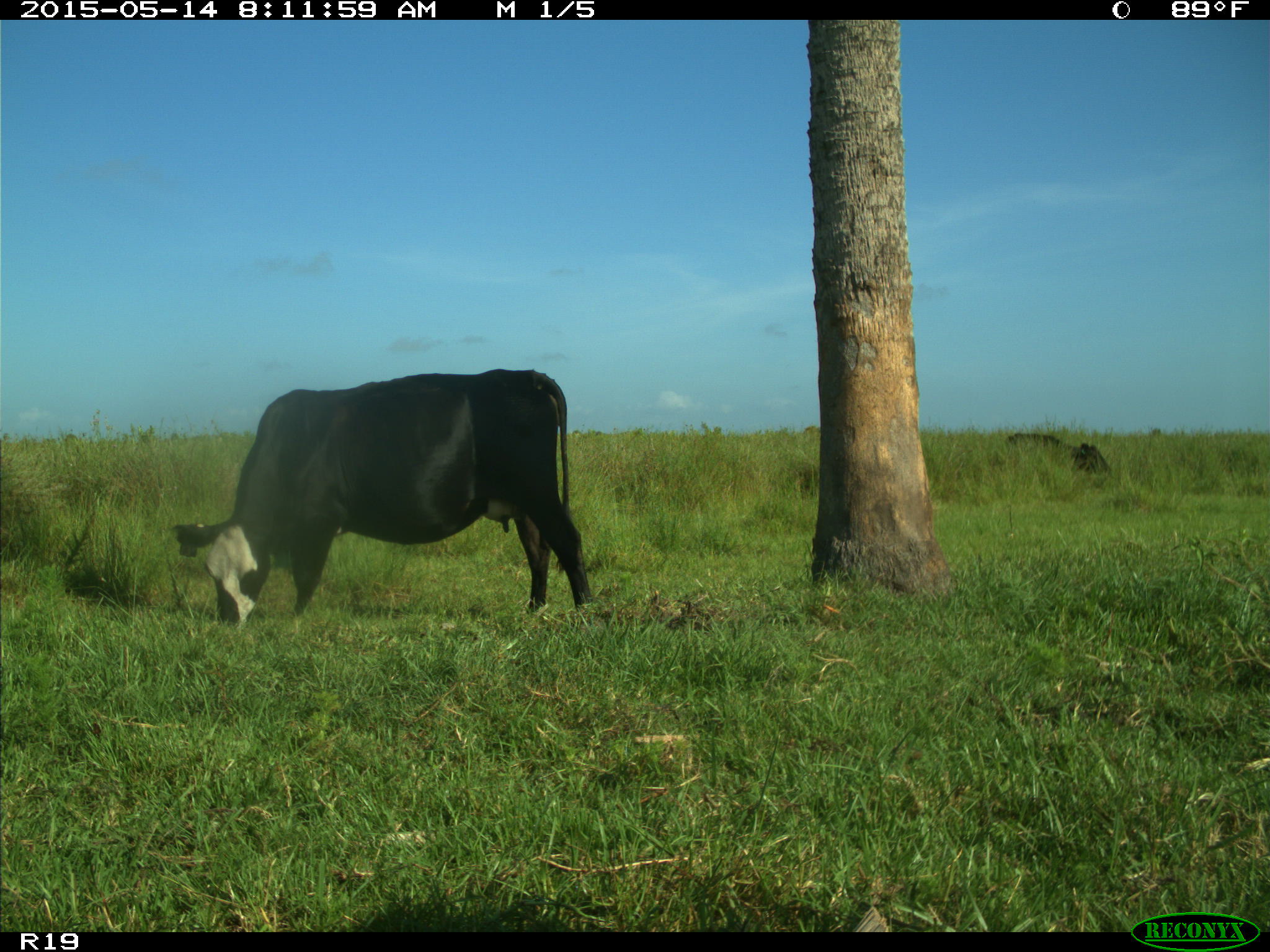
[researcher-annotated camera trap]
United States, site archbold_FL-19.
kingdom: Animalia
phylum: Chordata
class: Mammalia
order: Artiodactyla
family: Bovidae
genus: Bos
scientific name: Bos taurus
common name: domestic cow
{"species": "Bos taurus (domestic cow)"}